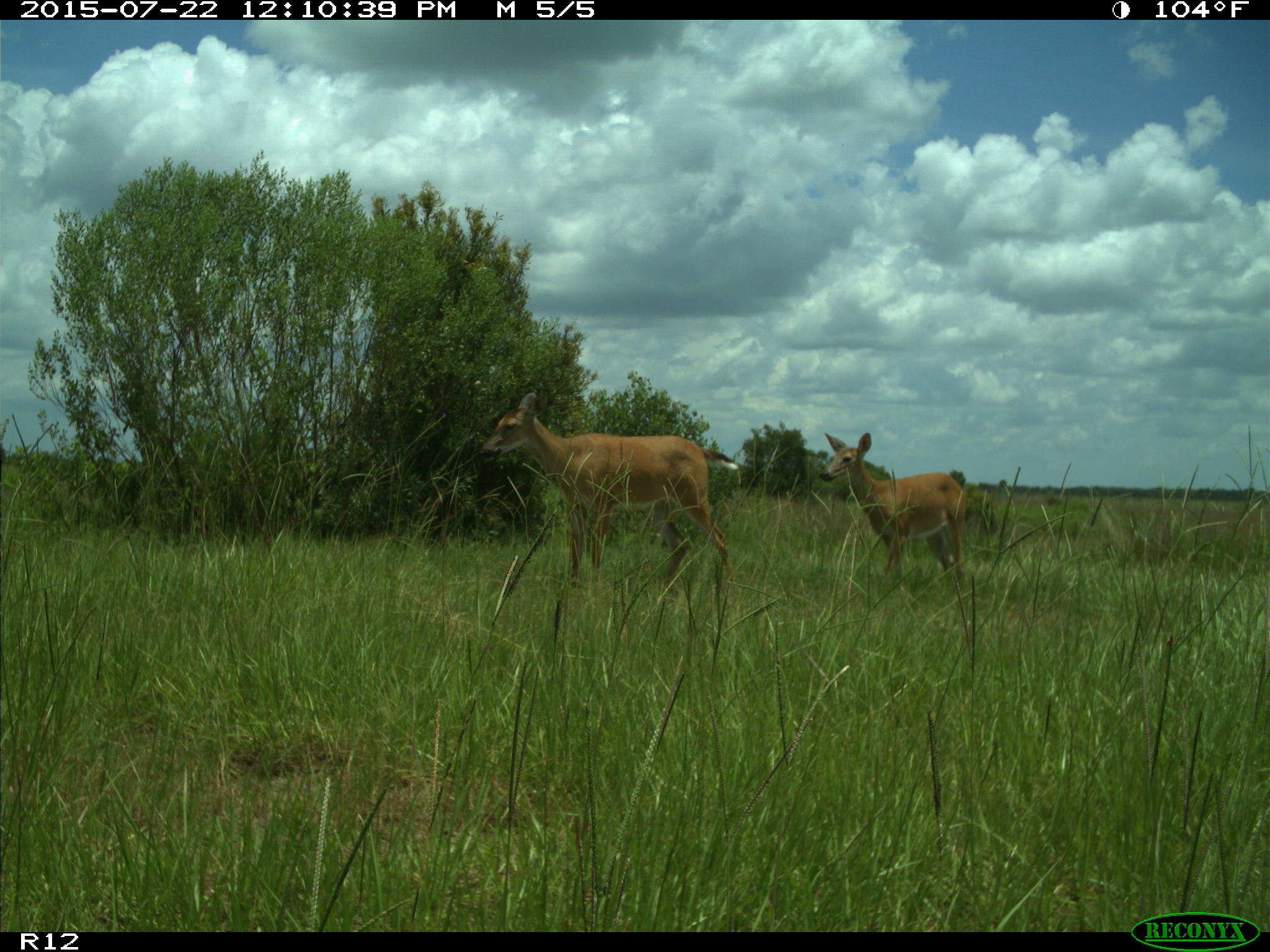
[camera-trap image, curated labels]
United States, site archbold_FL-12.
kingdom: Animalia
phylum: Chordata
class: Mammalia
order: Artiodactyla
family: Cervidae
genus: Odocoileus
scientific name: Odocoileus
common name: deer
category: unidentified deer